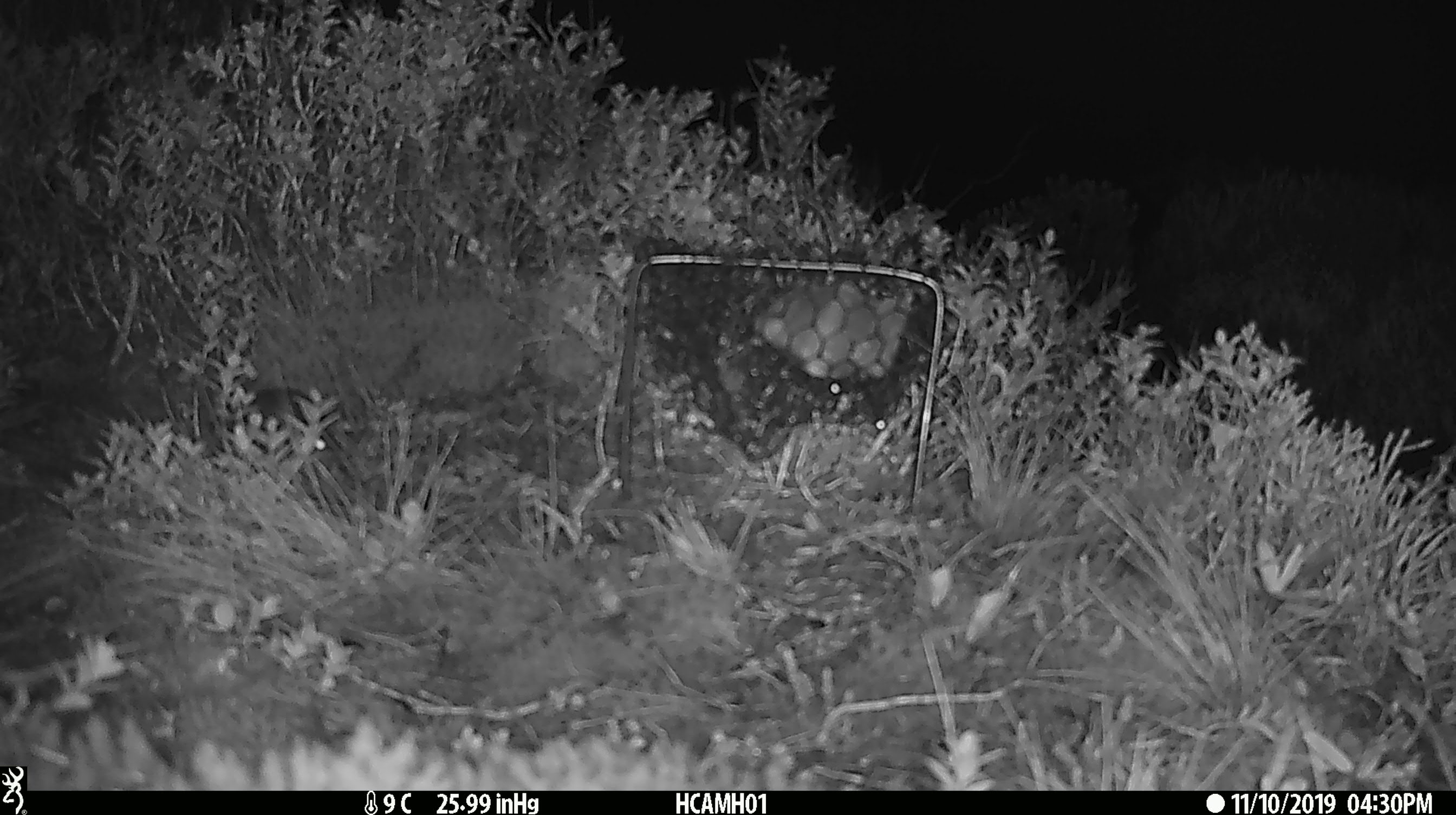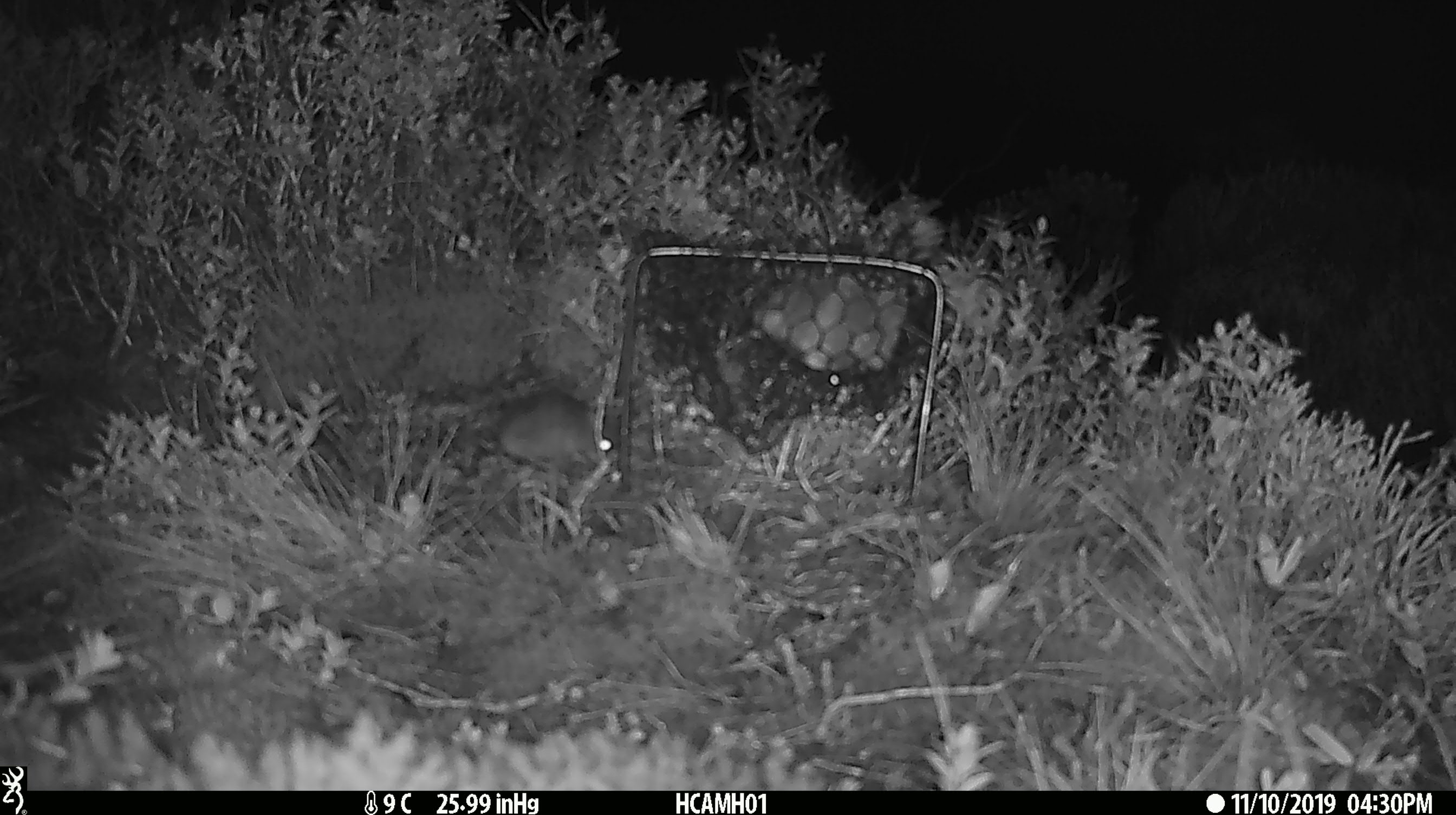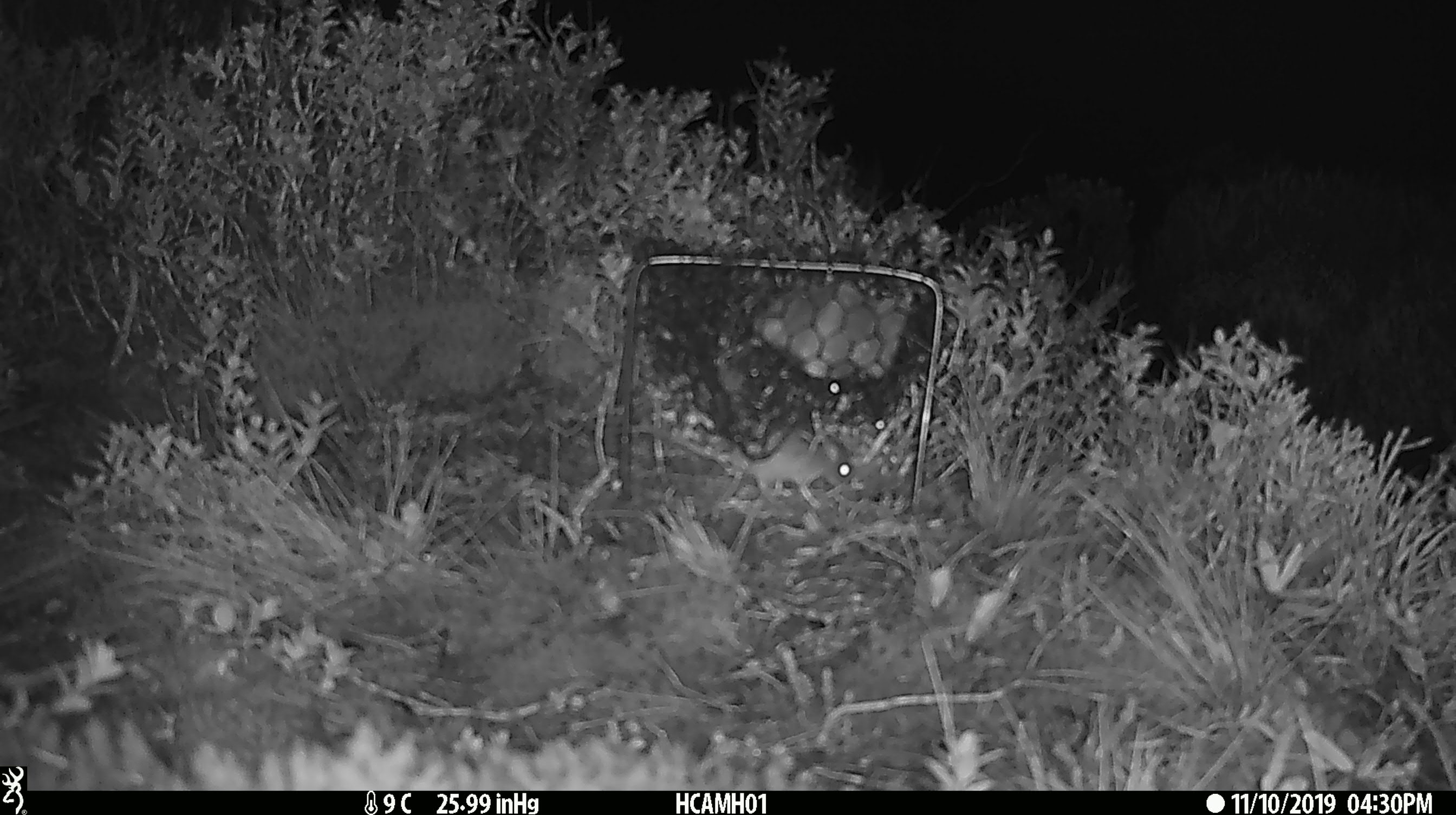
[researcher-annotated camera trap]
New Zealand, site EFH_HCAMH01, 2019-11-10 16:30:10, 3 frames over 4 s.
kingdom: Animalia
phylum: Chordata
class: Mammalia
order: Rodentia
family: Muridae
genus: Mus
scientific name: Mus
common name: mouse